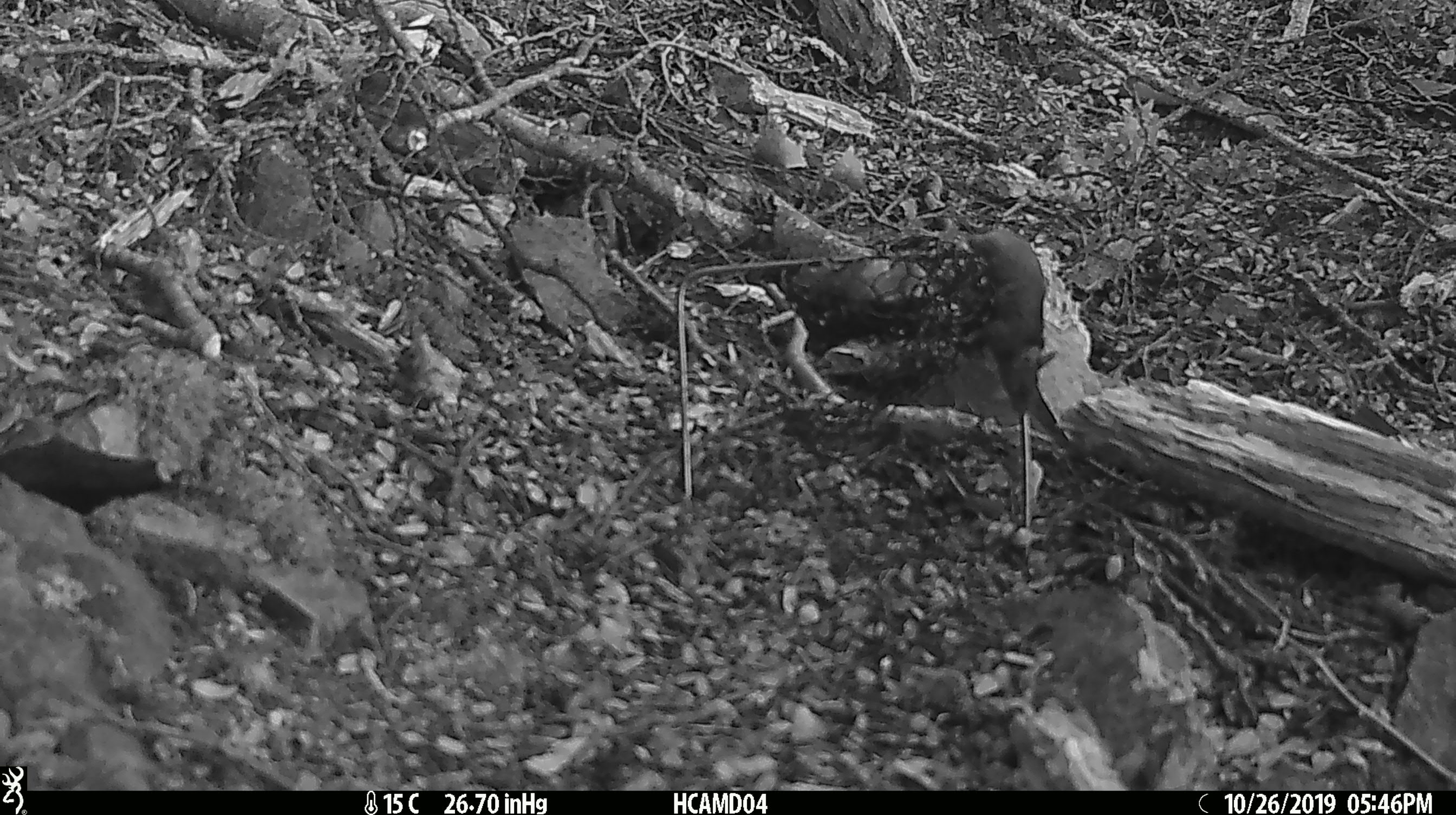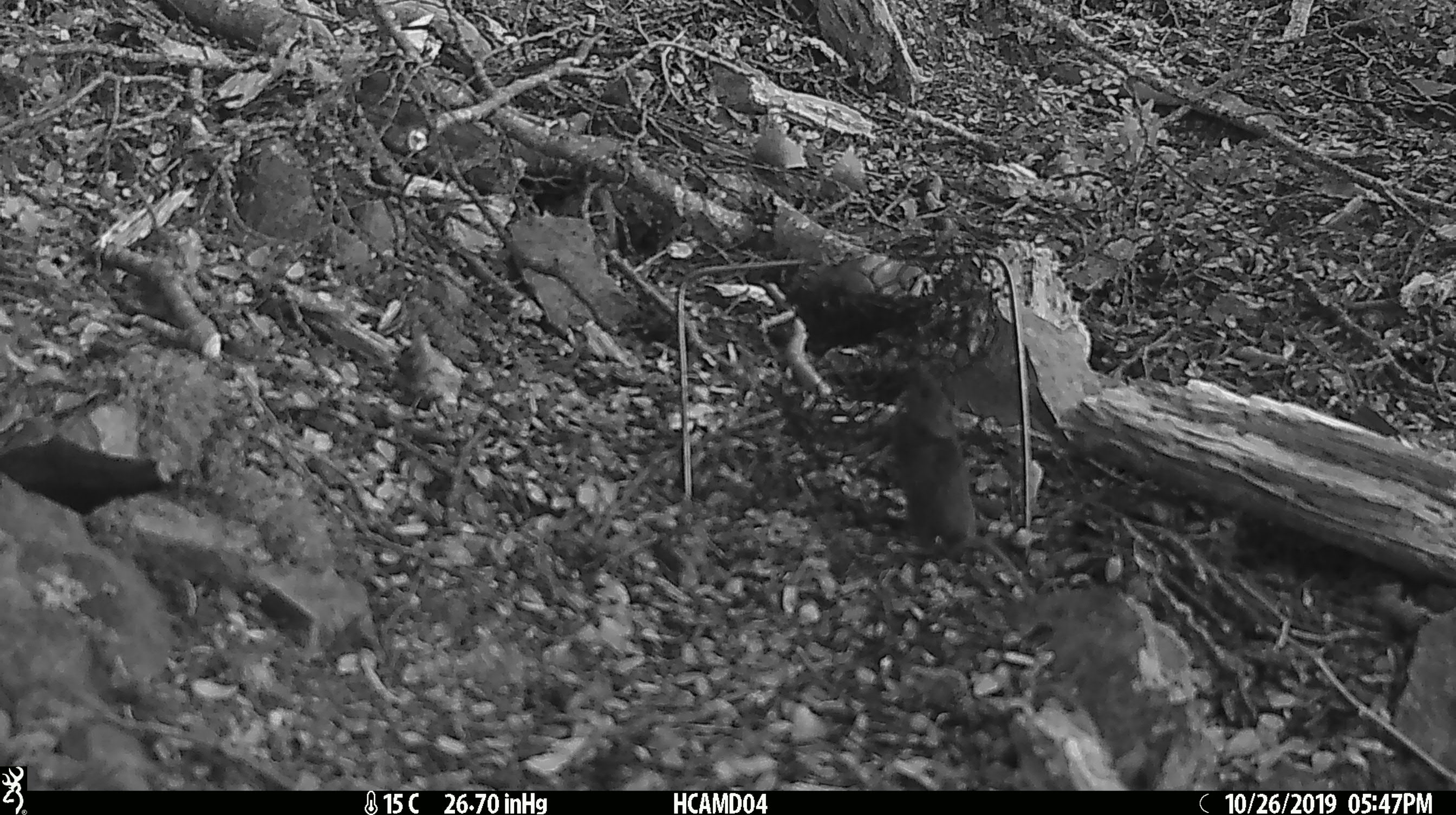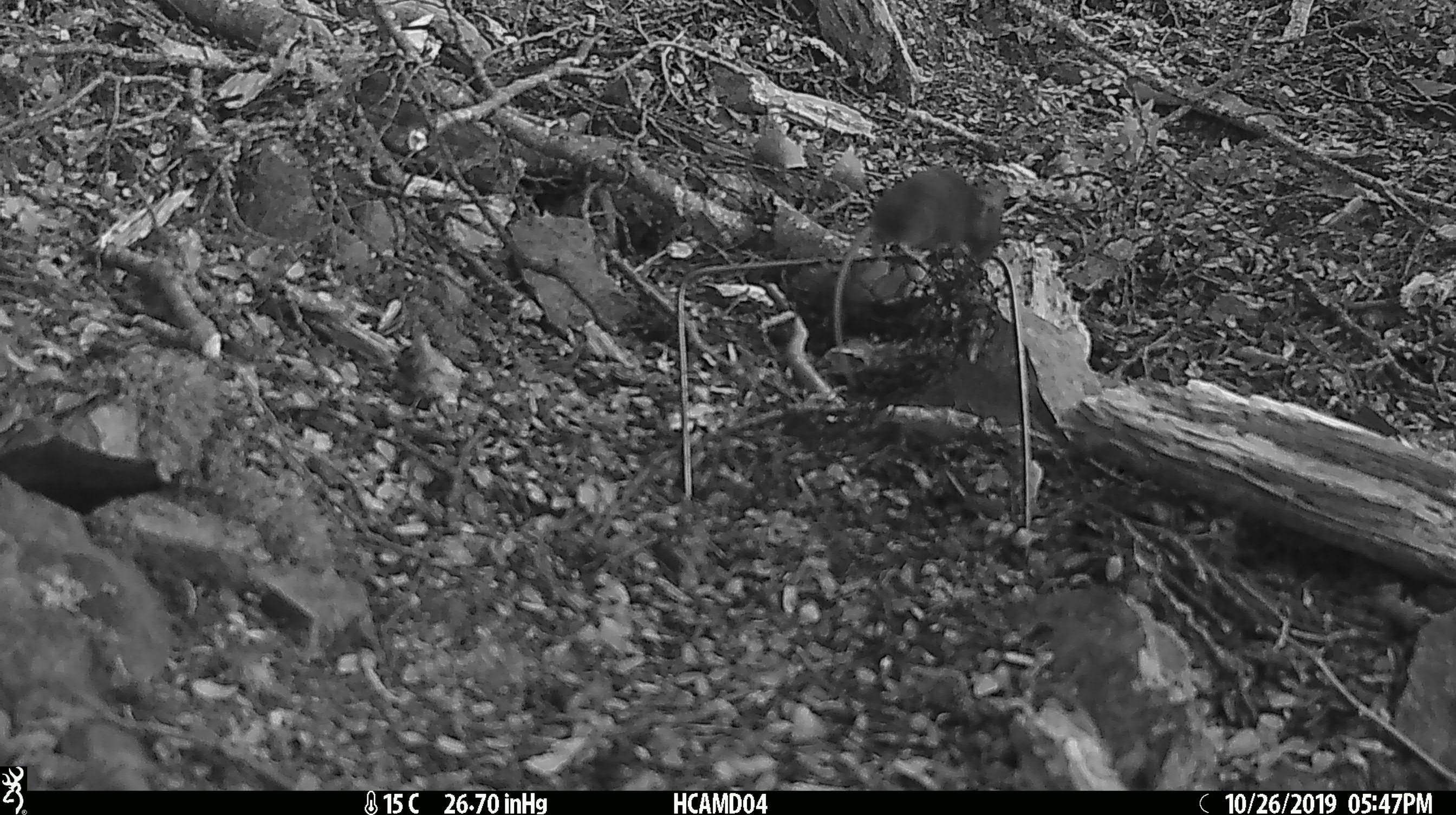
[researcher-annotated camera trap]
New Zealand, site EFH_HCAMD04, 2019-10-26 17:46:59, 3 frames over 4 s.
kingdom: Animalia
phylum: Chordata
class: Mammalia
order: Rodentia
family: Muridae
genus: Mus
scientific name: Mus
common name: mouse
Mouse (Mus).